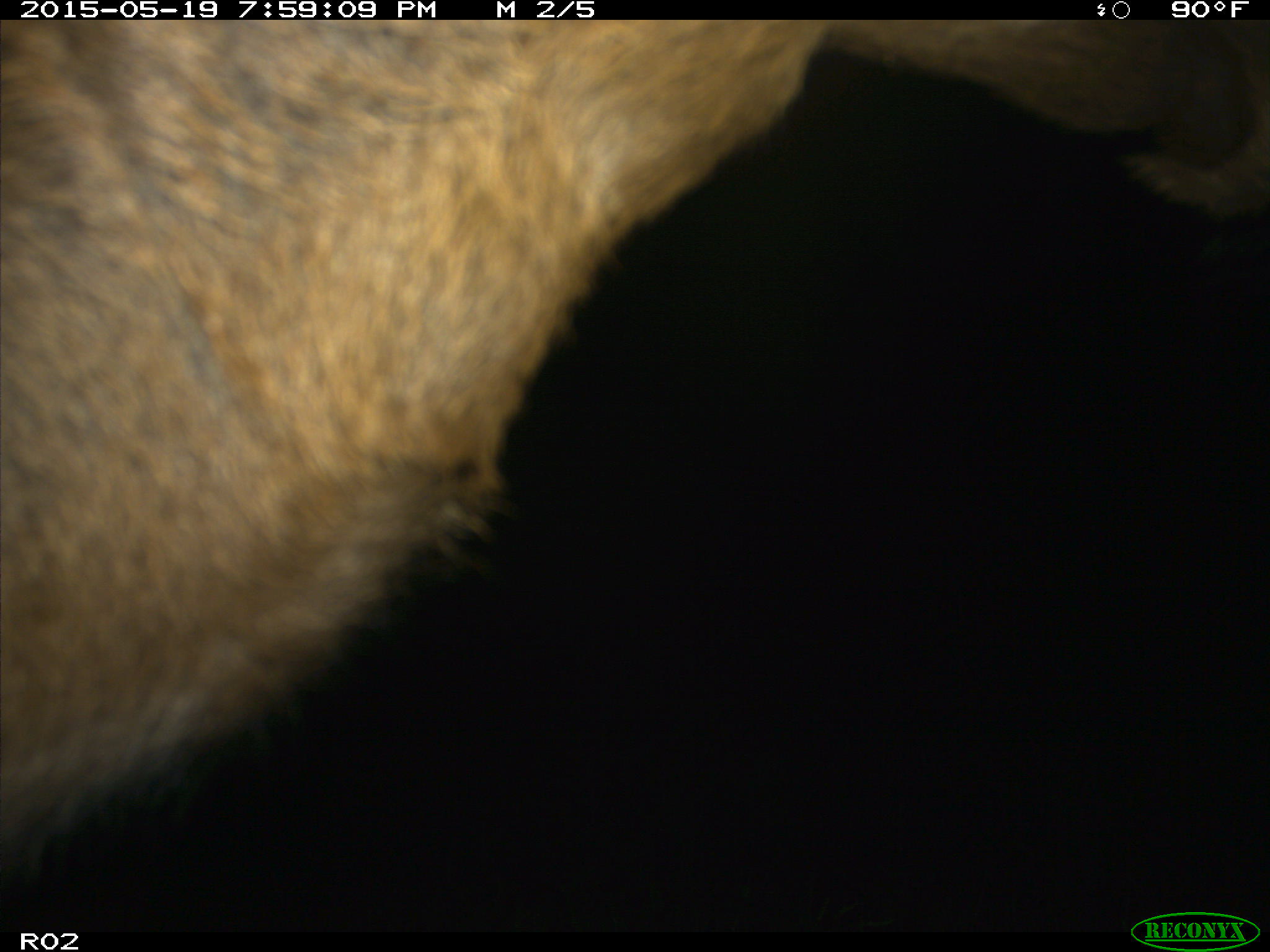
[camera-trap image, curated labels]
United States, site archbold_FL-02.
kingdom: Animalia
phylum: Chordata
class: Mammalia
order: Artiodactyla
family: Bovidae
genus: Bos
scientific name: Bos taurus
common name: domestic cow